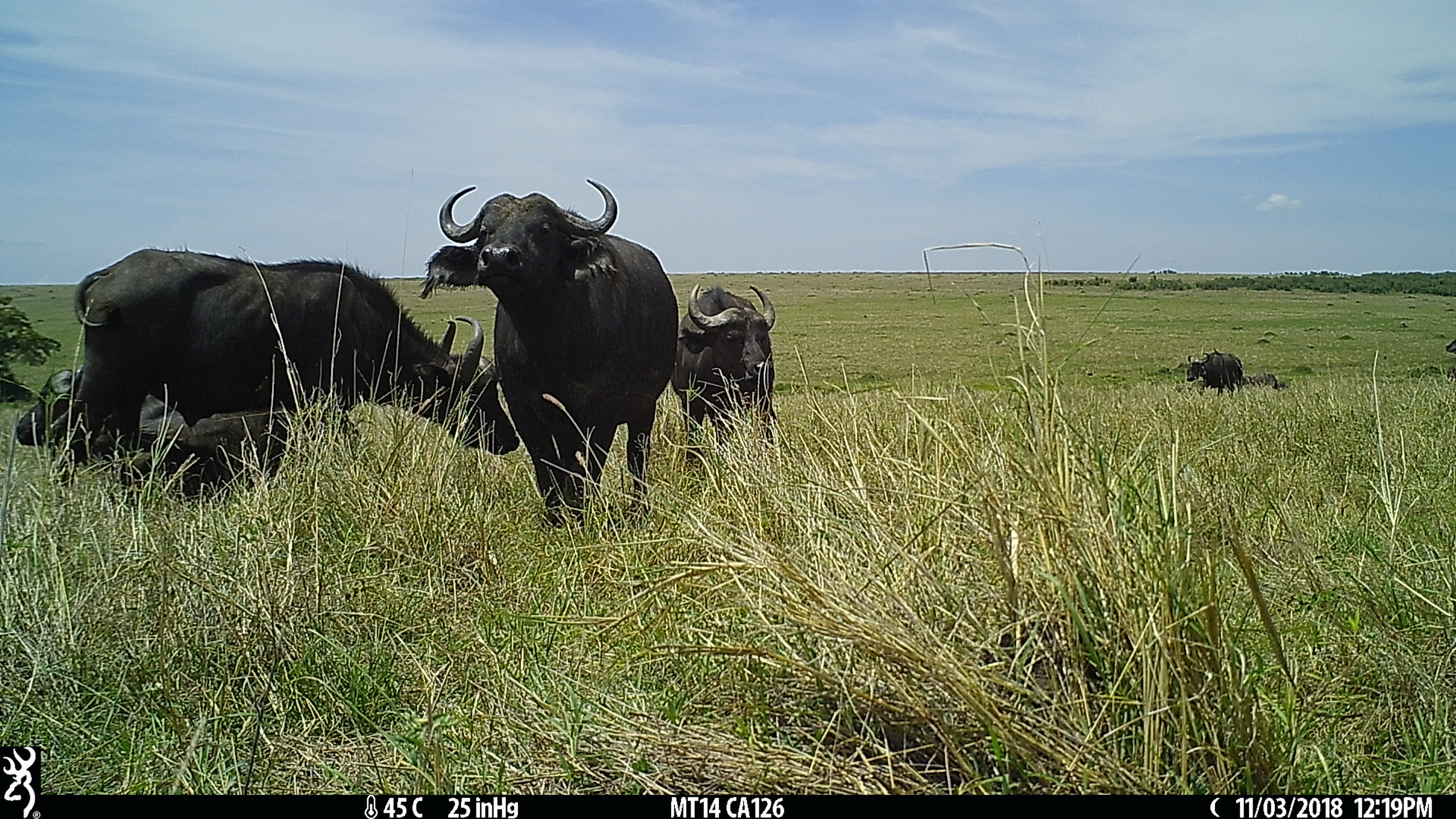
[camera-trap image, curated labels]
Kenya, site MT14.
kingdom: Animalia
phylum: Chordata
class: Mammalia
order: Artiodactyla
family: Bovidae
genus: Syncerus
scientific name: Syncerus caffer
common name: buffalo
Buffalo (Syncerus caffer).